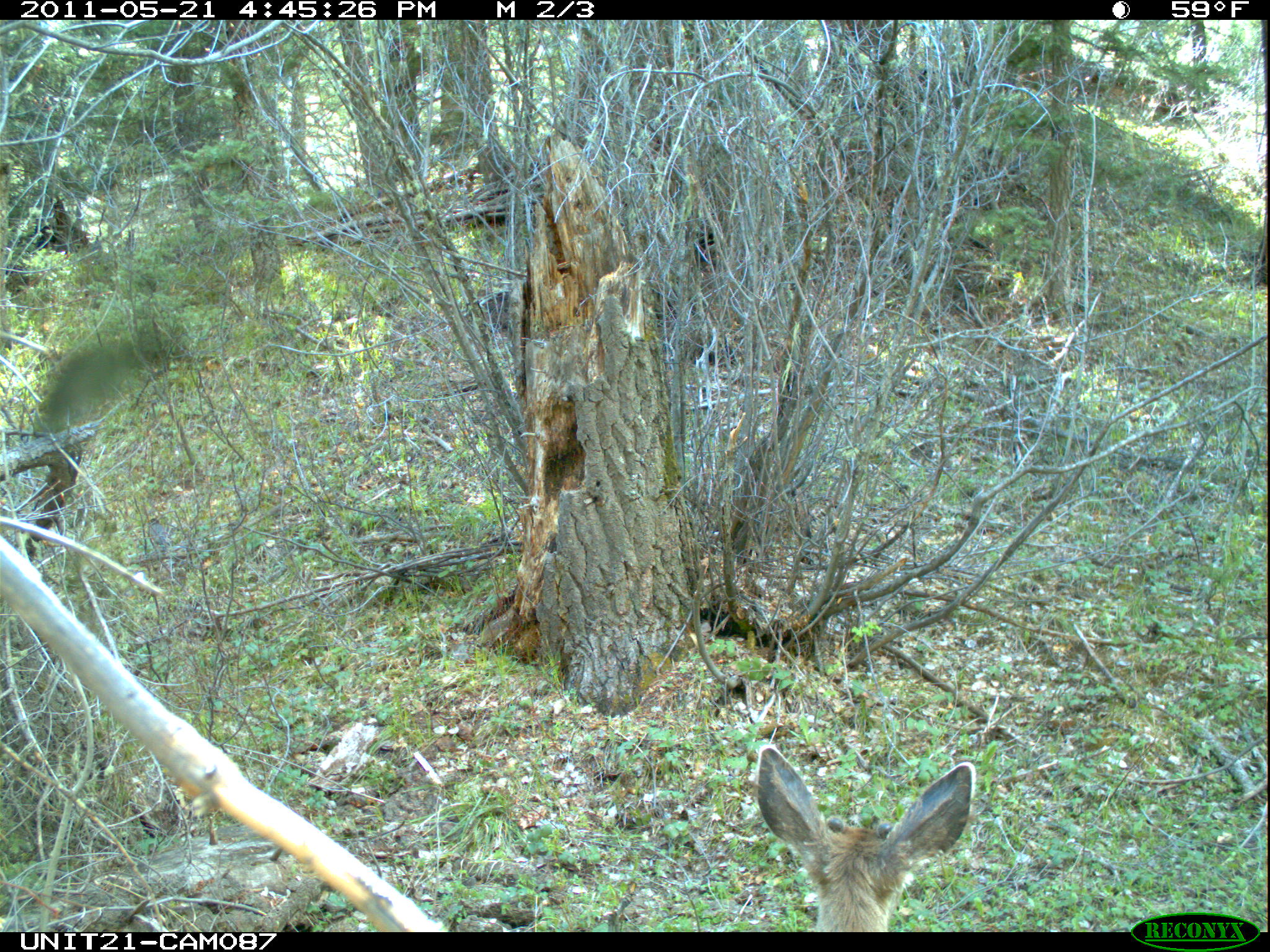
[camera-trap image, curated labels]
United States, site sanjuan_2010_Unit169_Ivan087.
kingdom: Animalia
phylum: Chordata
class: Mammalia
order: Artiodactyla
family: Cervidae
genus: Odocoileus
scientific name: Odocoileus hemionus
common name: mule deer